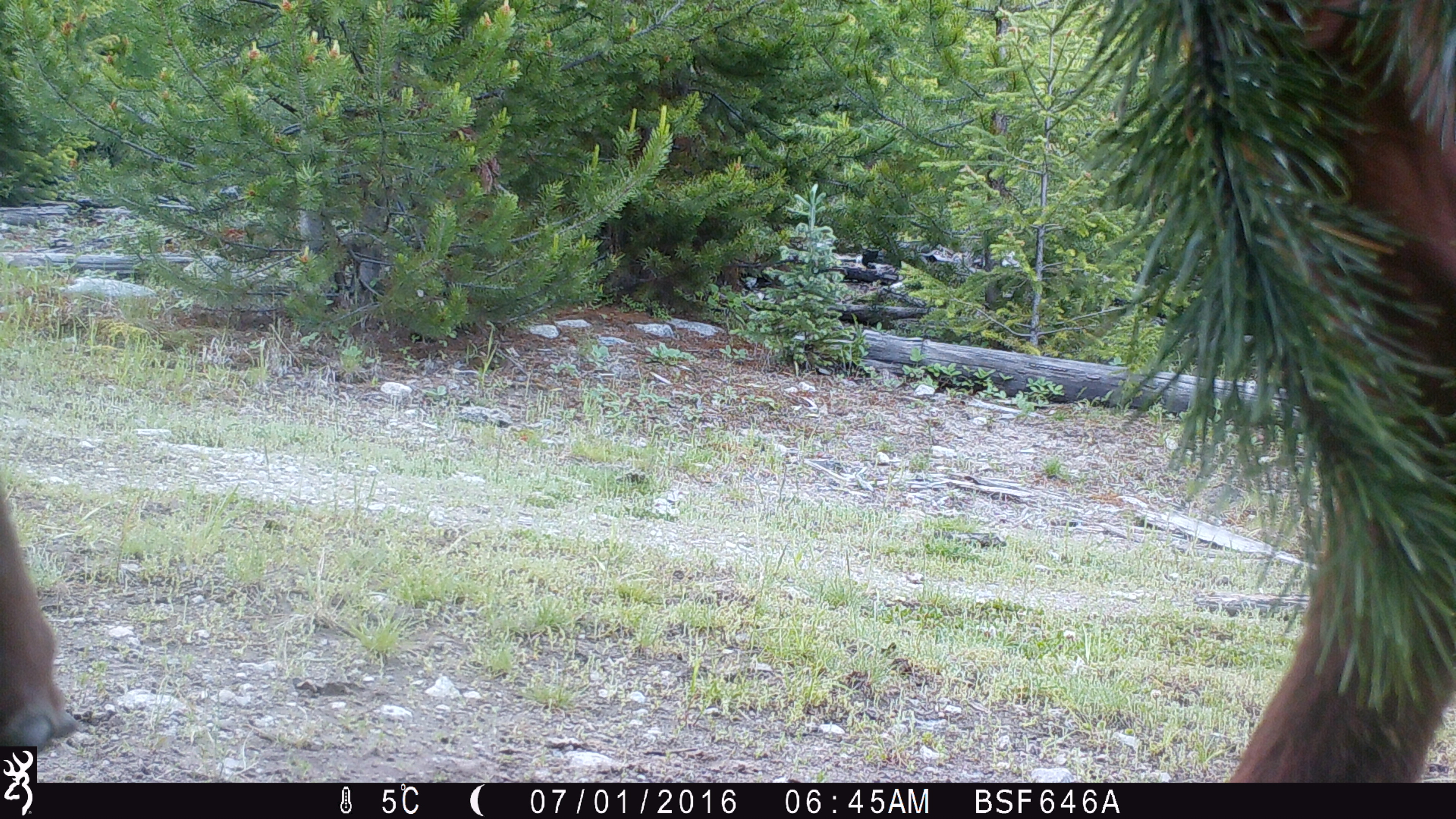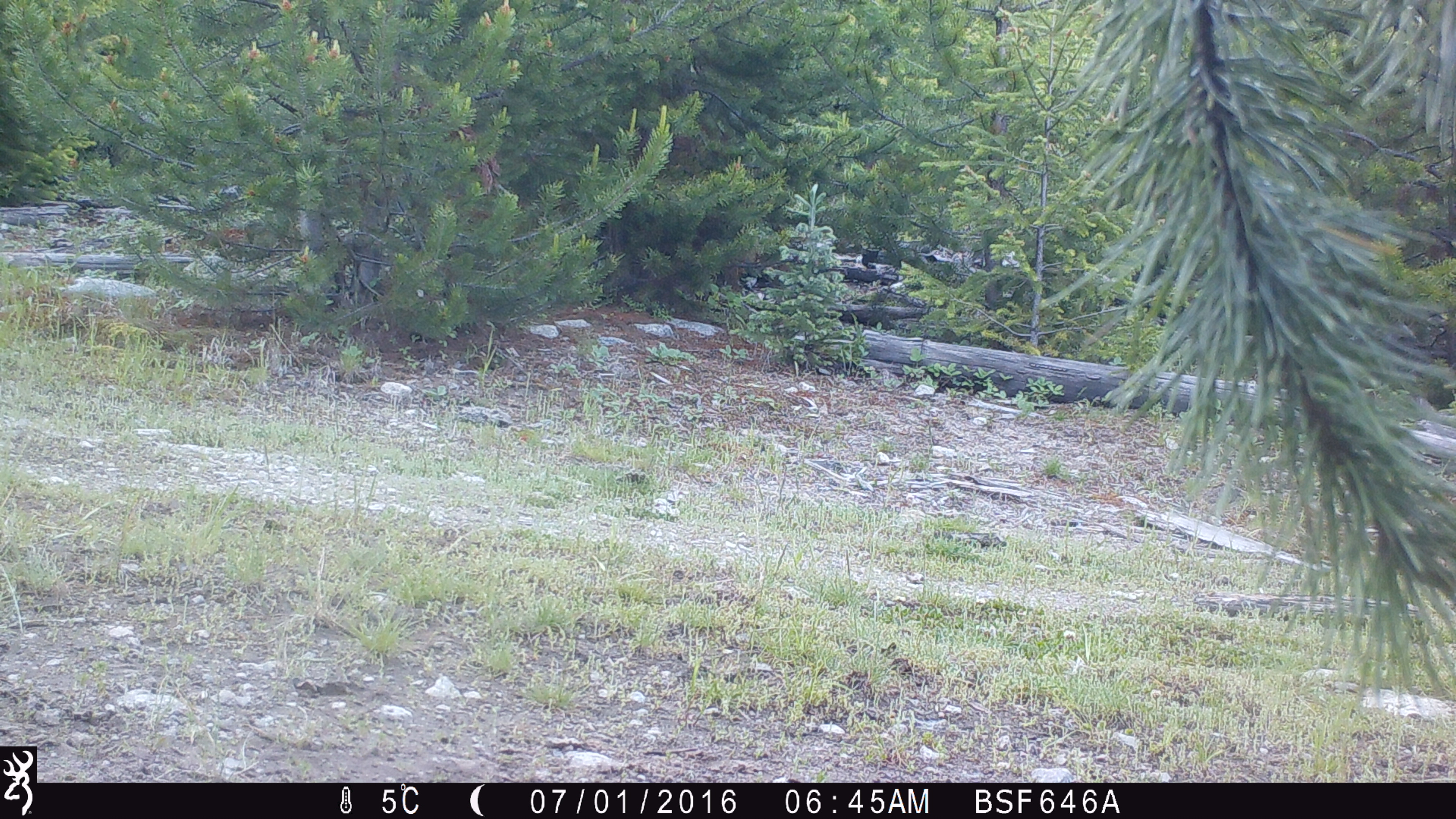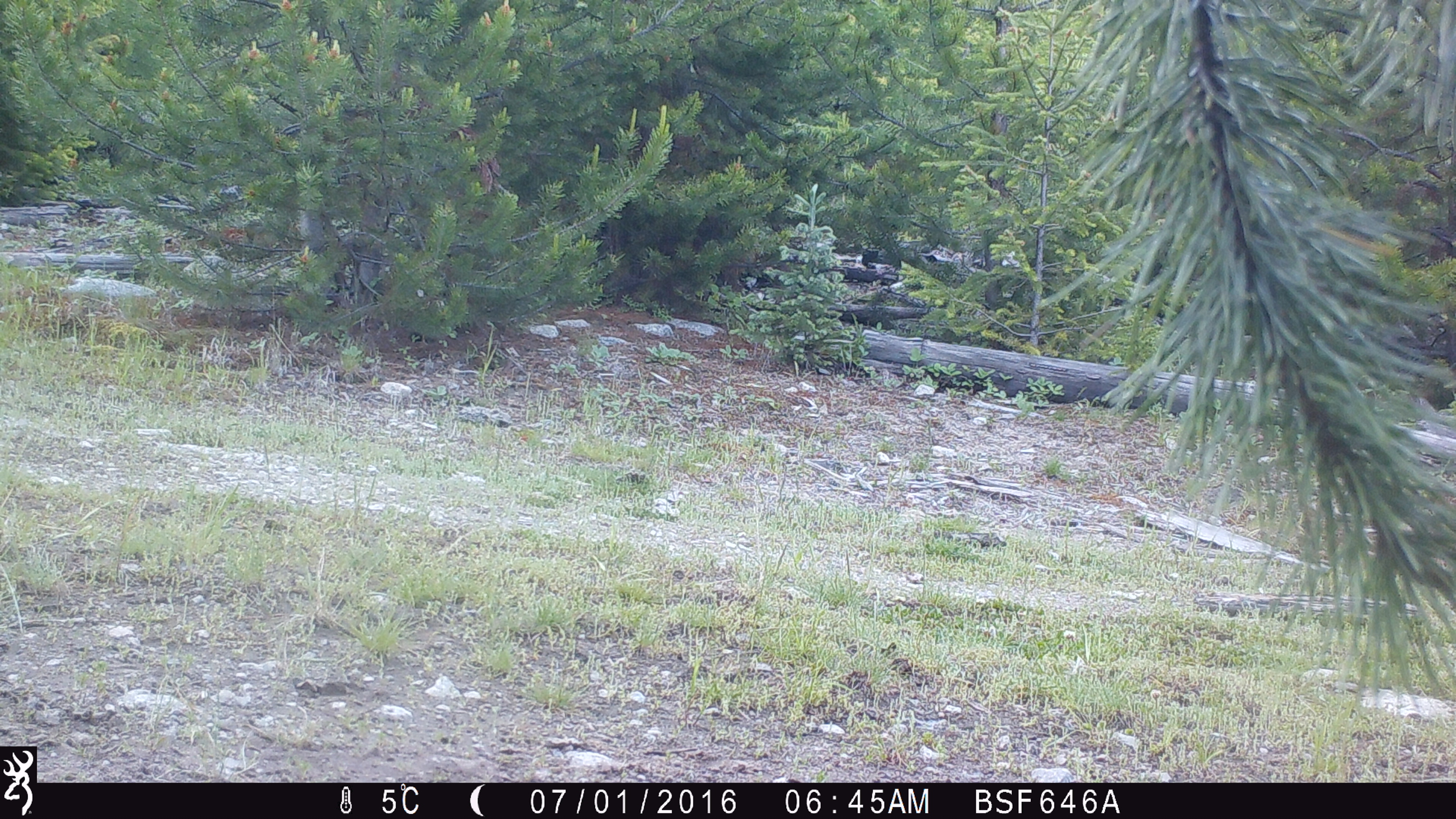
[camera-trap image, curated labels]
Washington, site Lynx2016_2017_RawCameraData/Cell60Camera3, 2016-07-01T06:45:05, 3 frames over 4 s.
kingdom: Animalia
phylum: Chordata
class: Mammalia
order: Artiodactyla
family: Bovidae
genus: Bos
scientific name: Bos taurus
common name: domestic cattle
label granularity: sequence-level